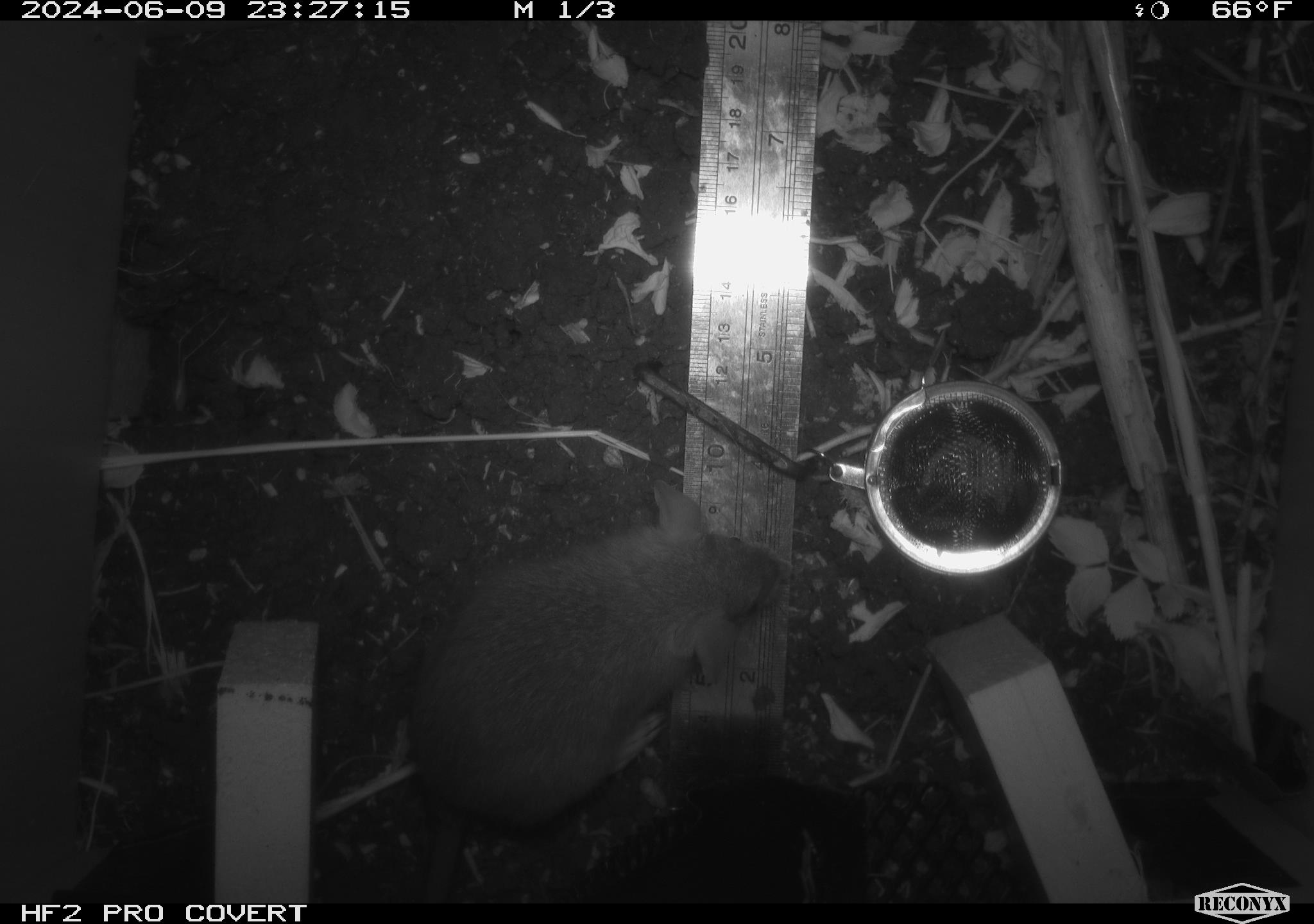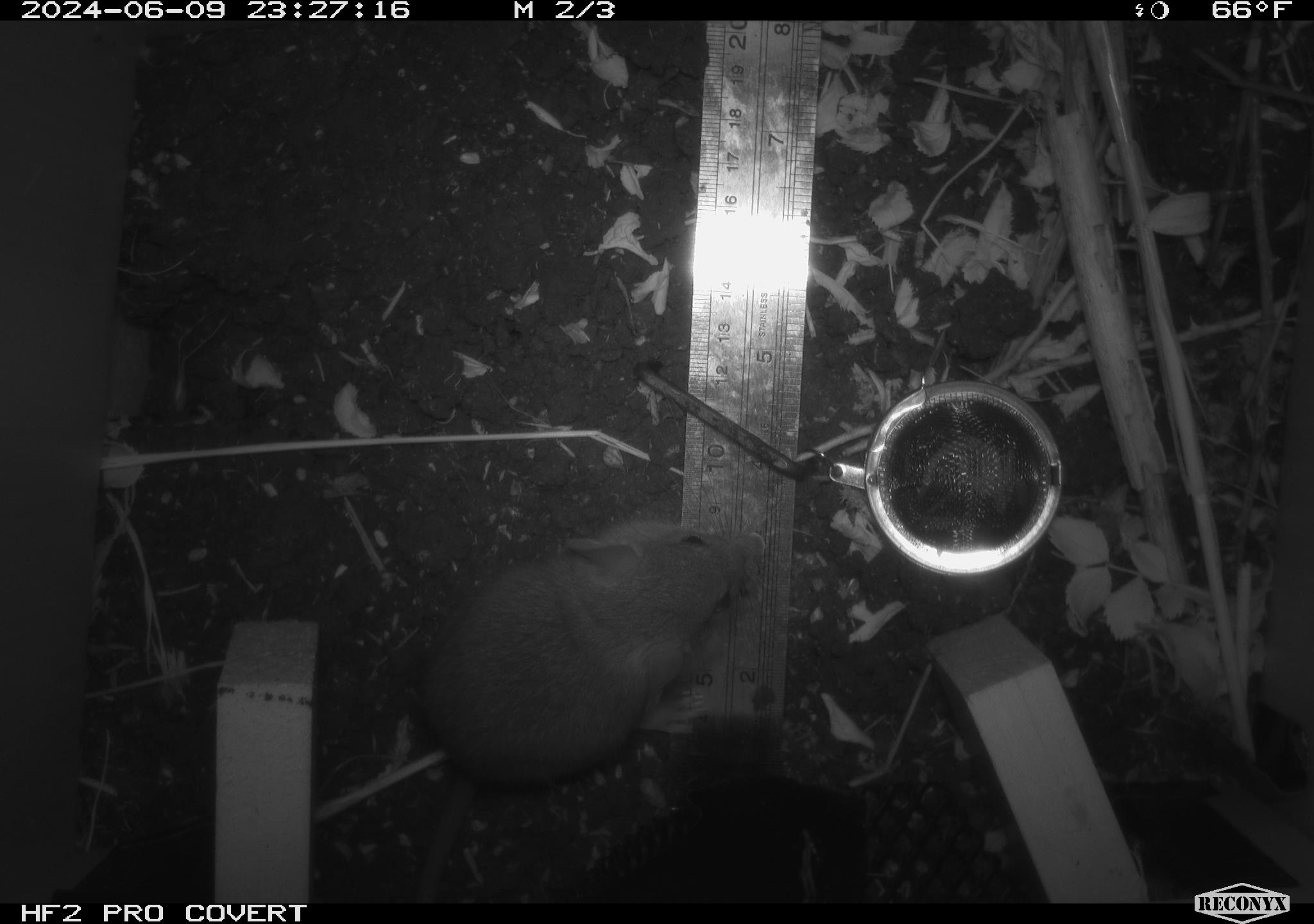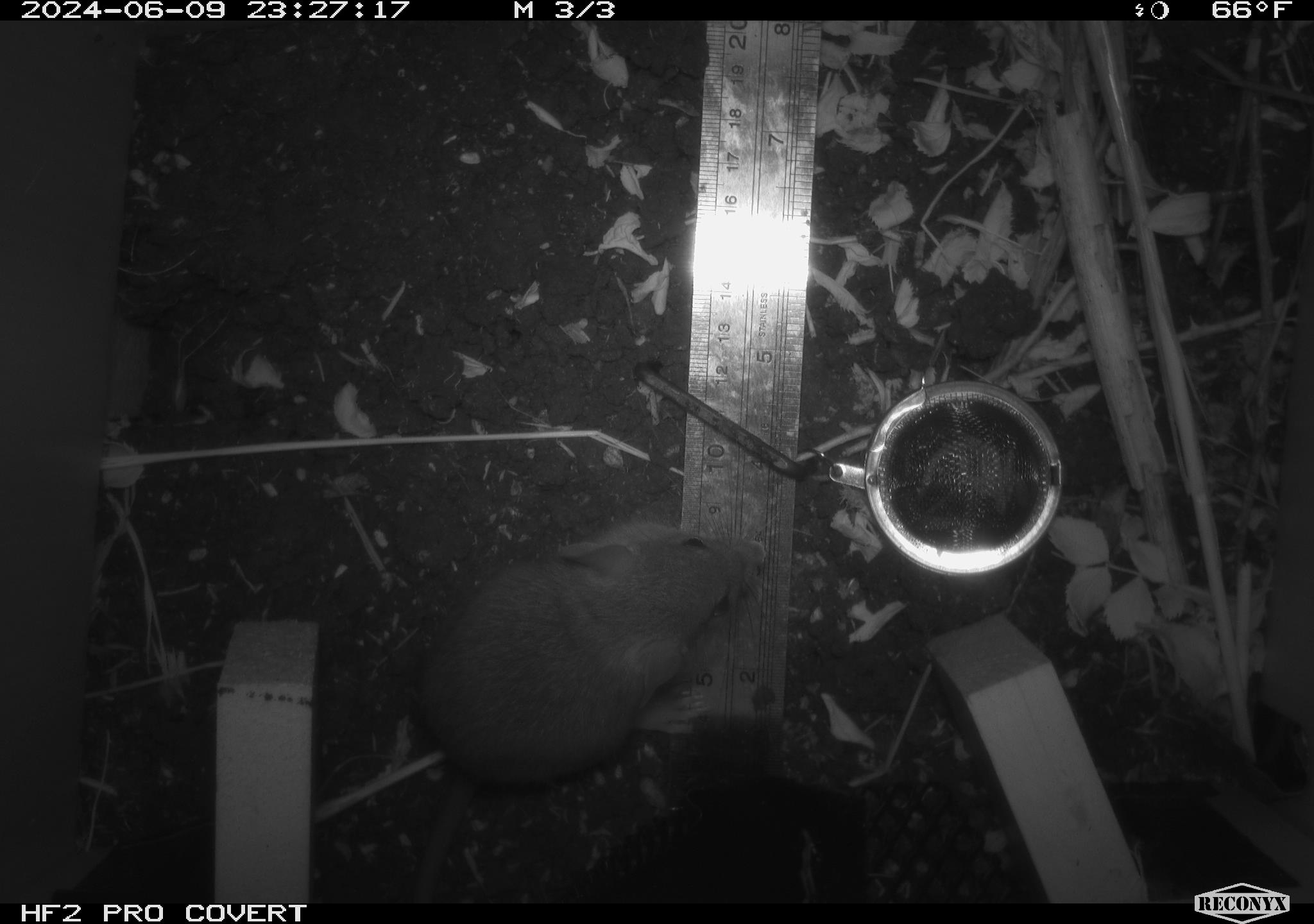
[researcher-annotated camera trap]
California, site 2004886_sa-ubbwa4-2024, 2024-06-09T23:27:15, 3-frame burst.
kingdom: Animalia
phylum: Chordata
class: Mammalia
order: Rodentia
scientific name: Rodentia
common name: woodrat or rat or mouse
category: woodrat or rat or mouse species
Woodrat or rat or mouse species (woodrat or rat or mouse) (Rodentia).